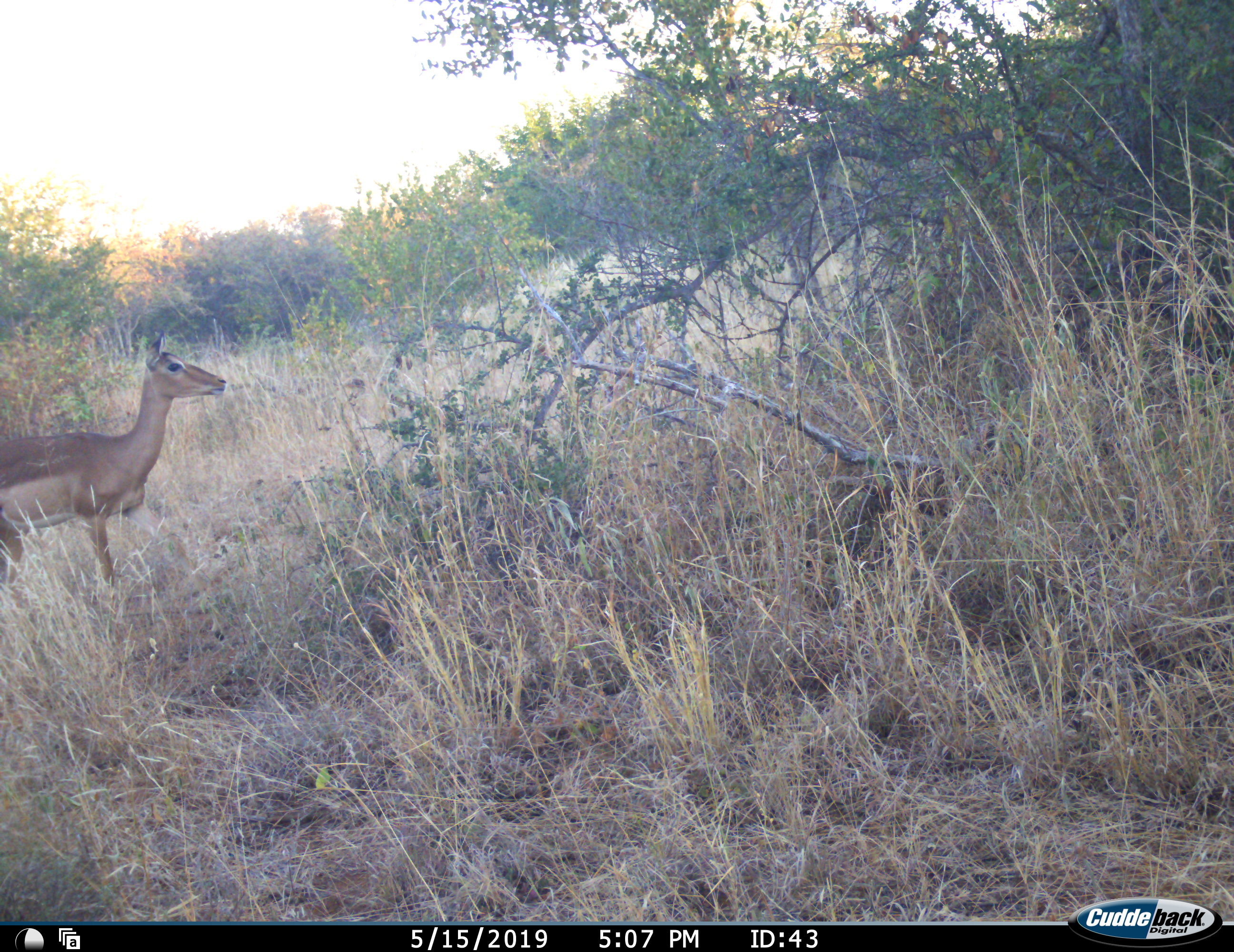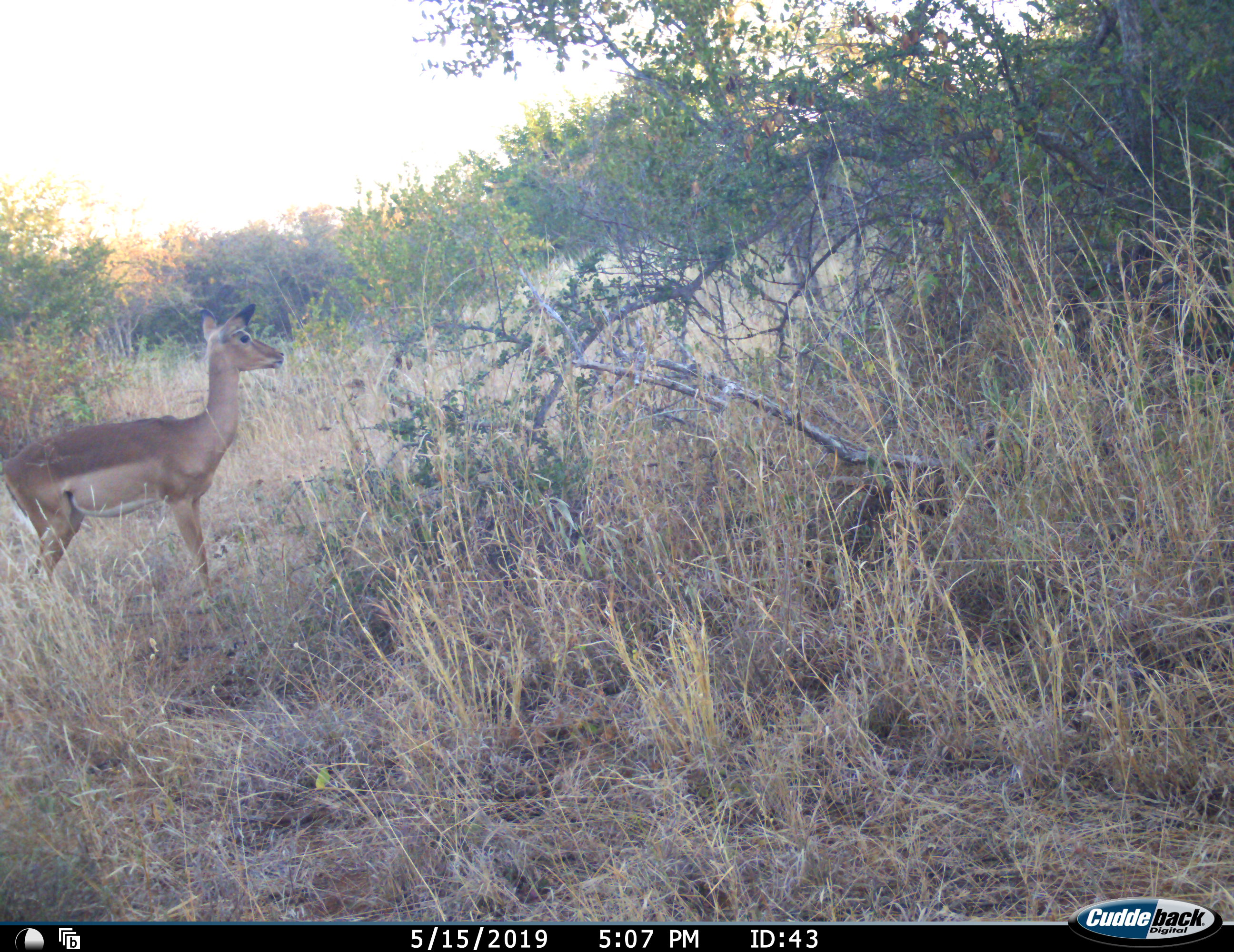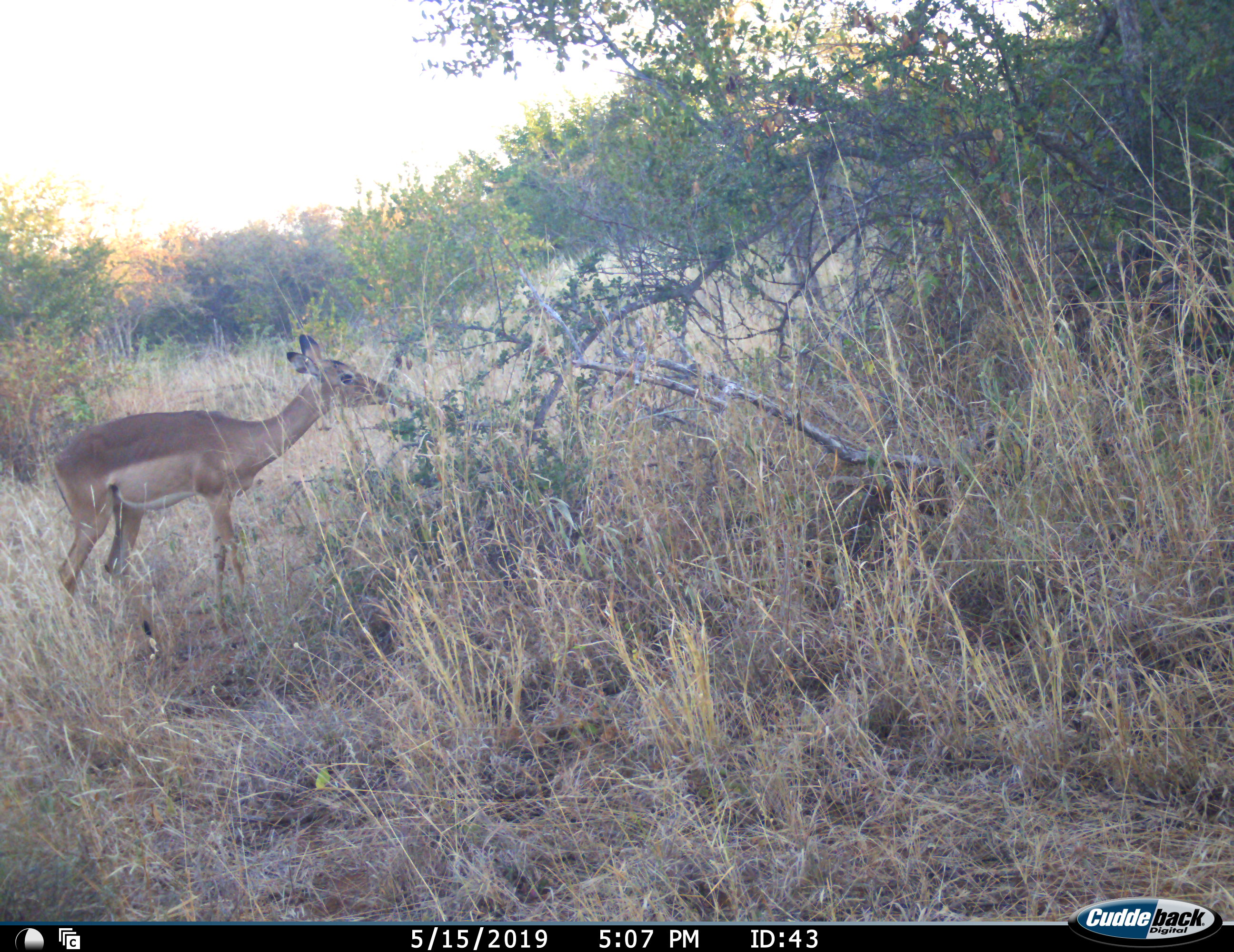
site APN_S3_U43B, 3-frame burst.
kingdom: Animalia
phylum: Chordata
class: Mammalia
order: Artiodactyla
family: Bovidae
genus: Aepyceros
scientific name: Aepyceros melampus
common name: impala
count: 1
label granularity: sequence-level